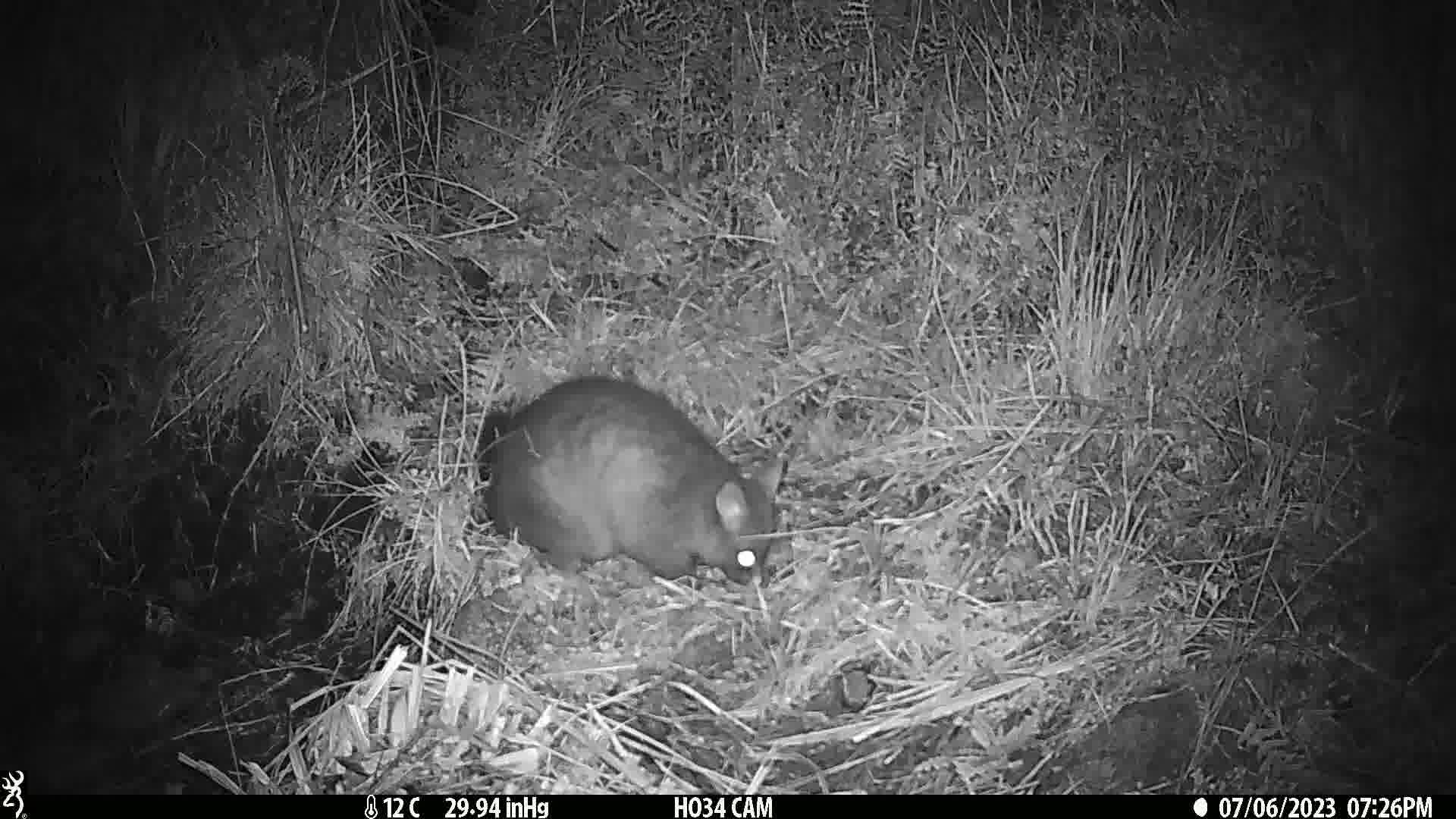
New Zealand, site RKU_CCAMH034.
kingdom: Animalia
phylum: Chordata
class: Mammalia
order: Diprotodontia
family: Phalangeridae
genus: Trichosurus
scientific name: Trichosurus vulpecula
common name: common brushtail possum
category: possum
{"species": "possum (common brushtail possum) (Trichosurus vulpecula)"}